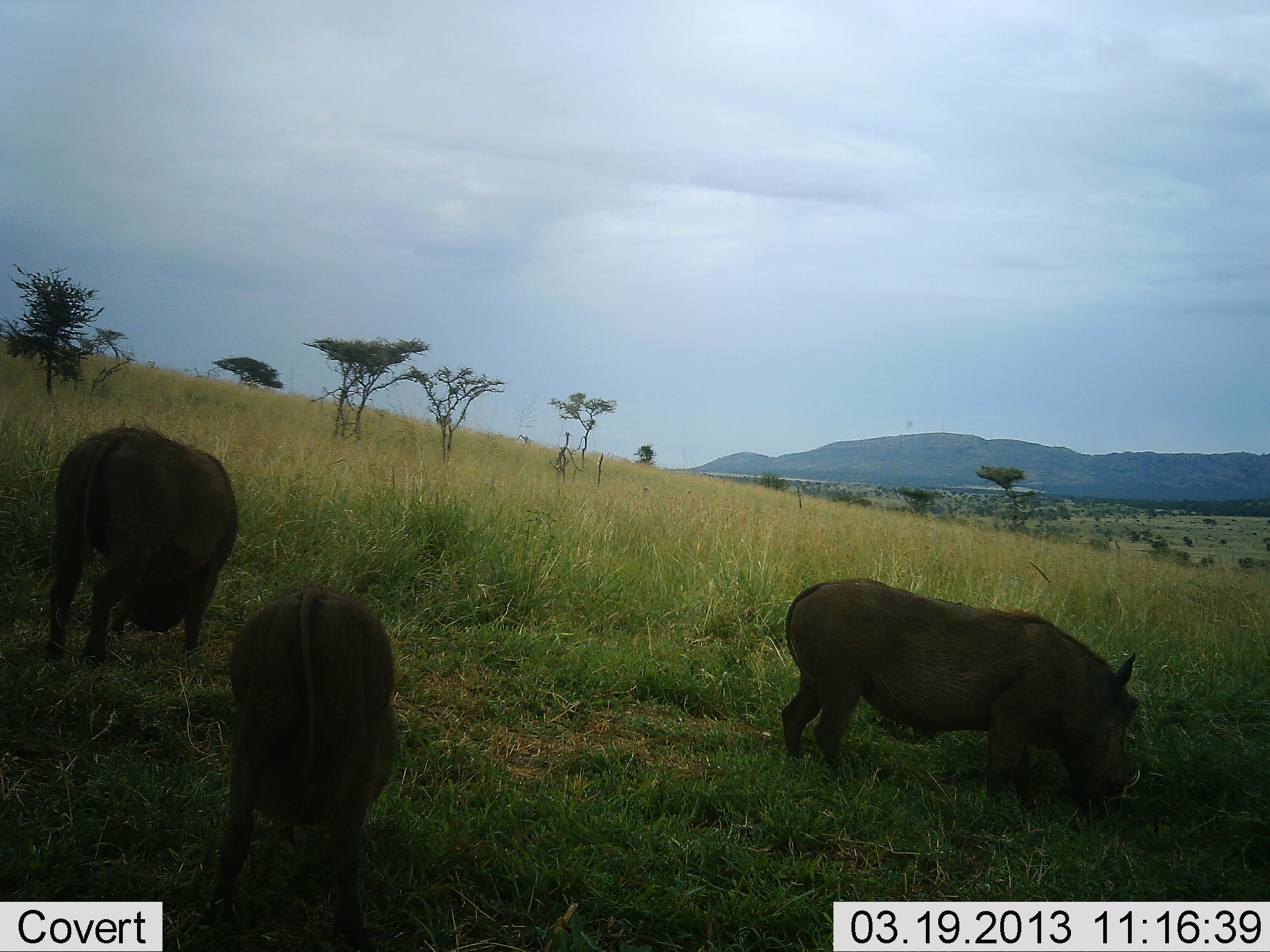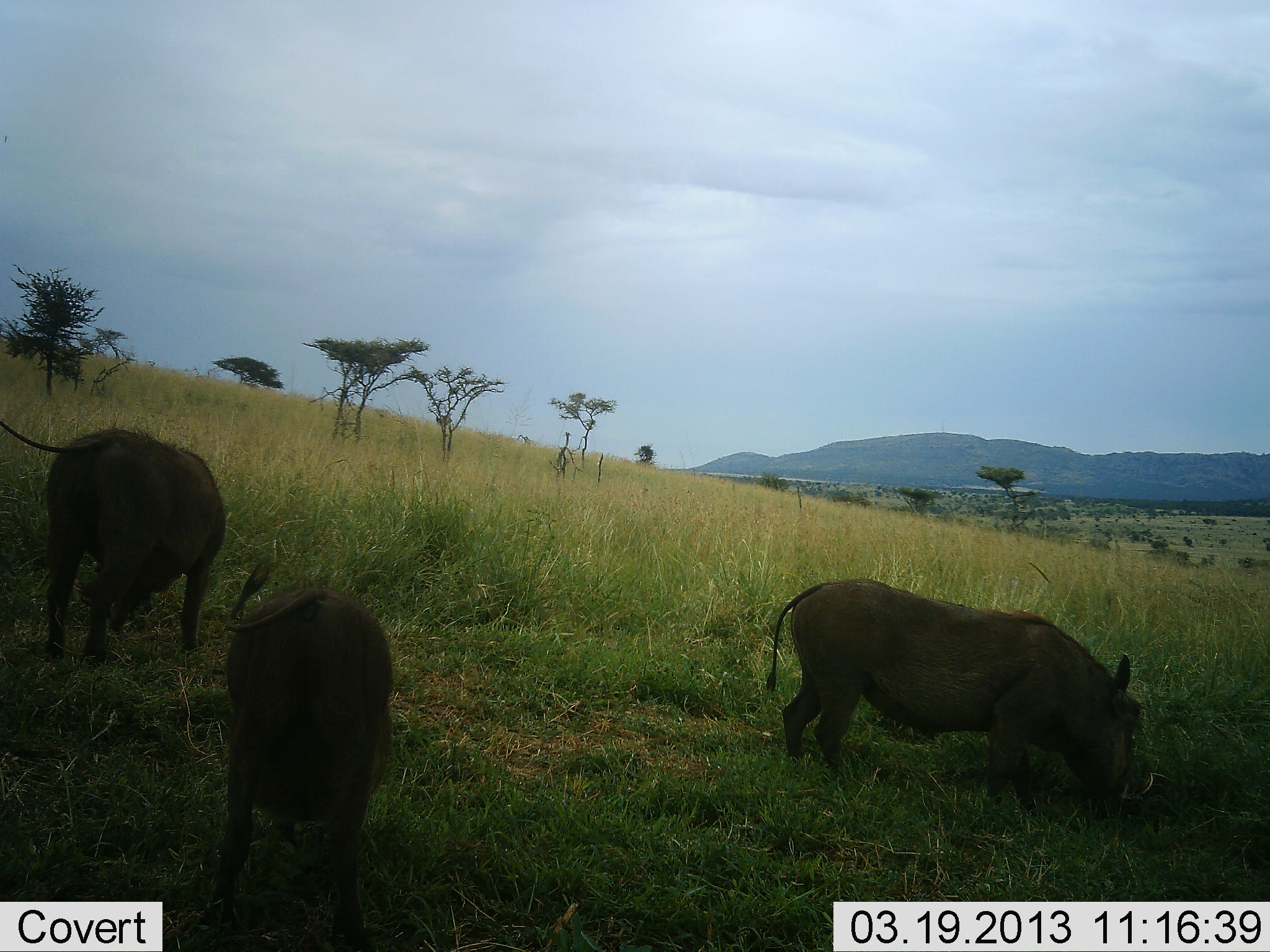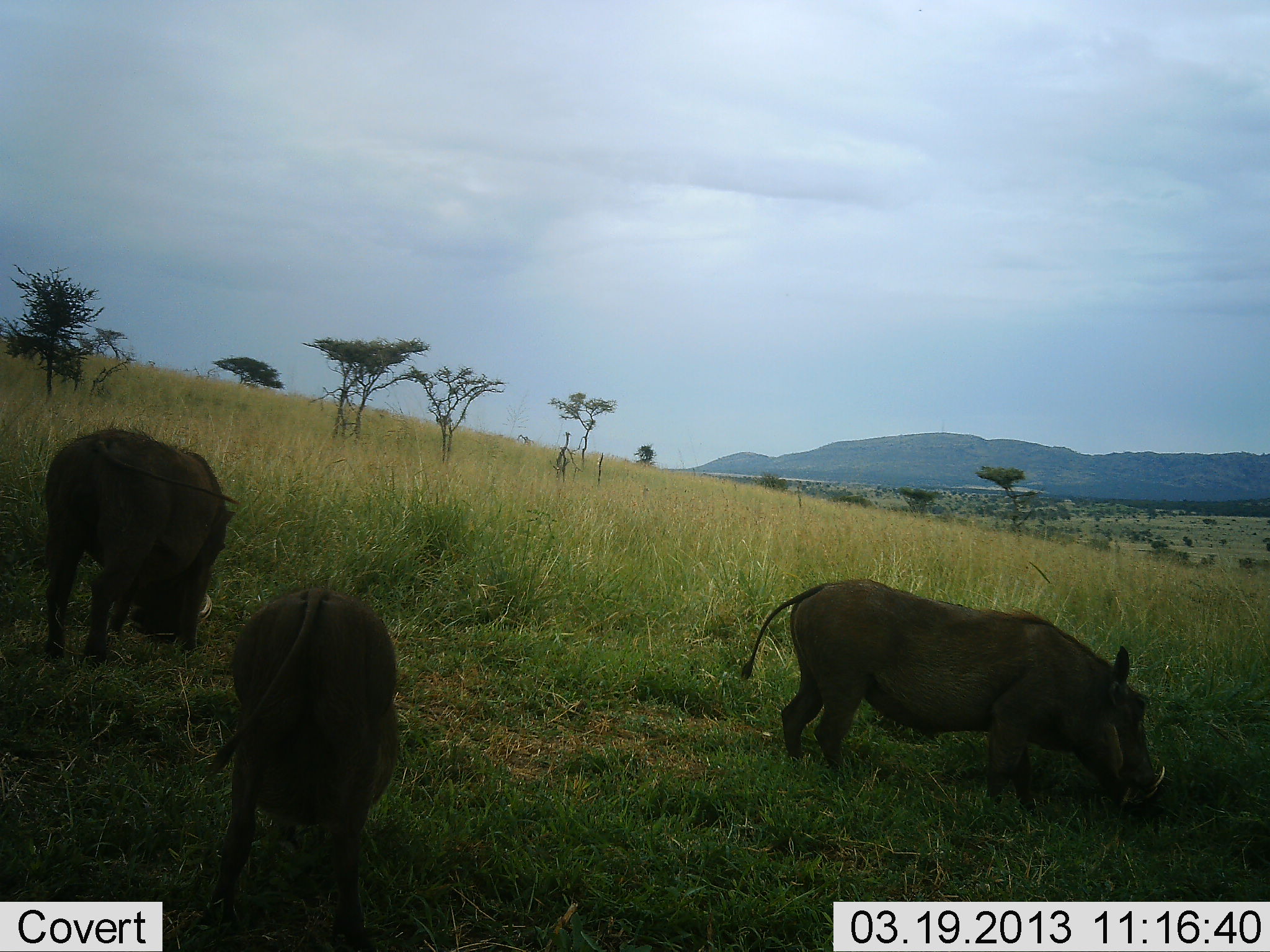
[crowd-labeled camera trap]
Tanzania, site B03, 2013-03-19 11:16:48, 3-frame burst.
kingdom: Animalia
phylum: Chordata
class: Mammalia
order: Artiodactyla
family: Suidae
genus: Phacochoerus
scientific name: Phacochoerus africanus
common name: warthog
Warthog (Phacochoerus africanus), count 3. Behavior (volunteer vote fractions): standing 22%, resting 0%, moving 3%, interacting 0%. Young present (vote fraction): 0%. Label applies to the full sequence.